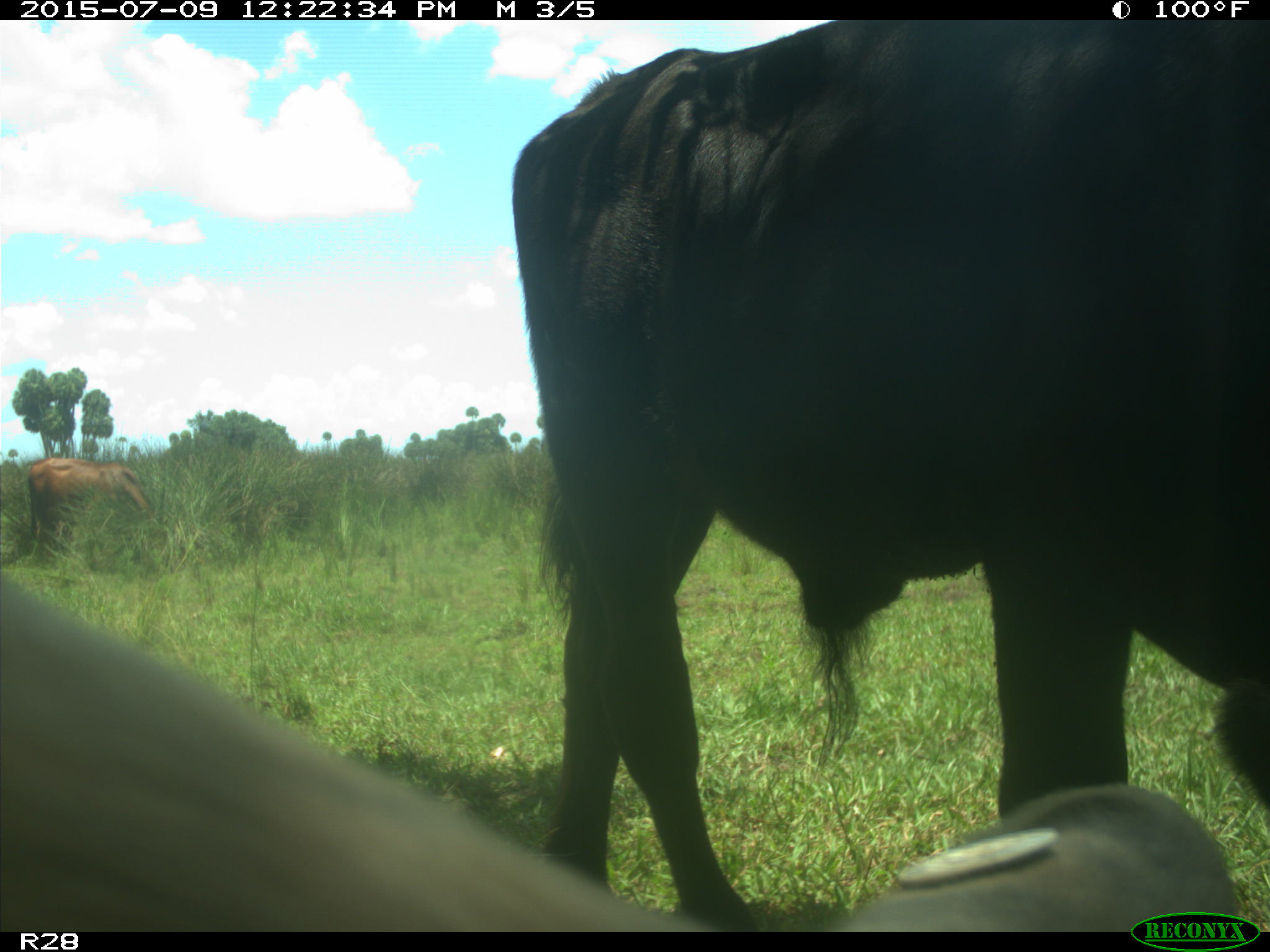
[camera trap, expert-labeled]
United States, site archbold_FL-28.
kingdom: Animalia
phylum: Chordata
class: Mammalia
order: Artiodactyla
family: Bovidae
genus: Bos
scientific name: Bos taurus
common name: domestic cow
Bos taurus (domestic cow).